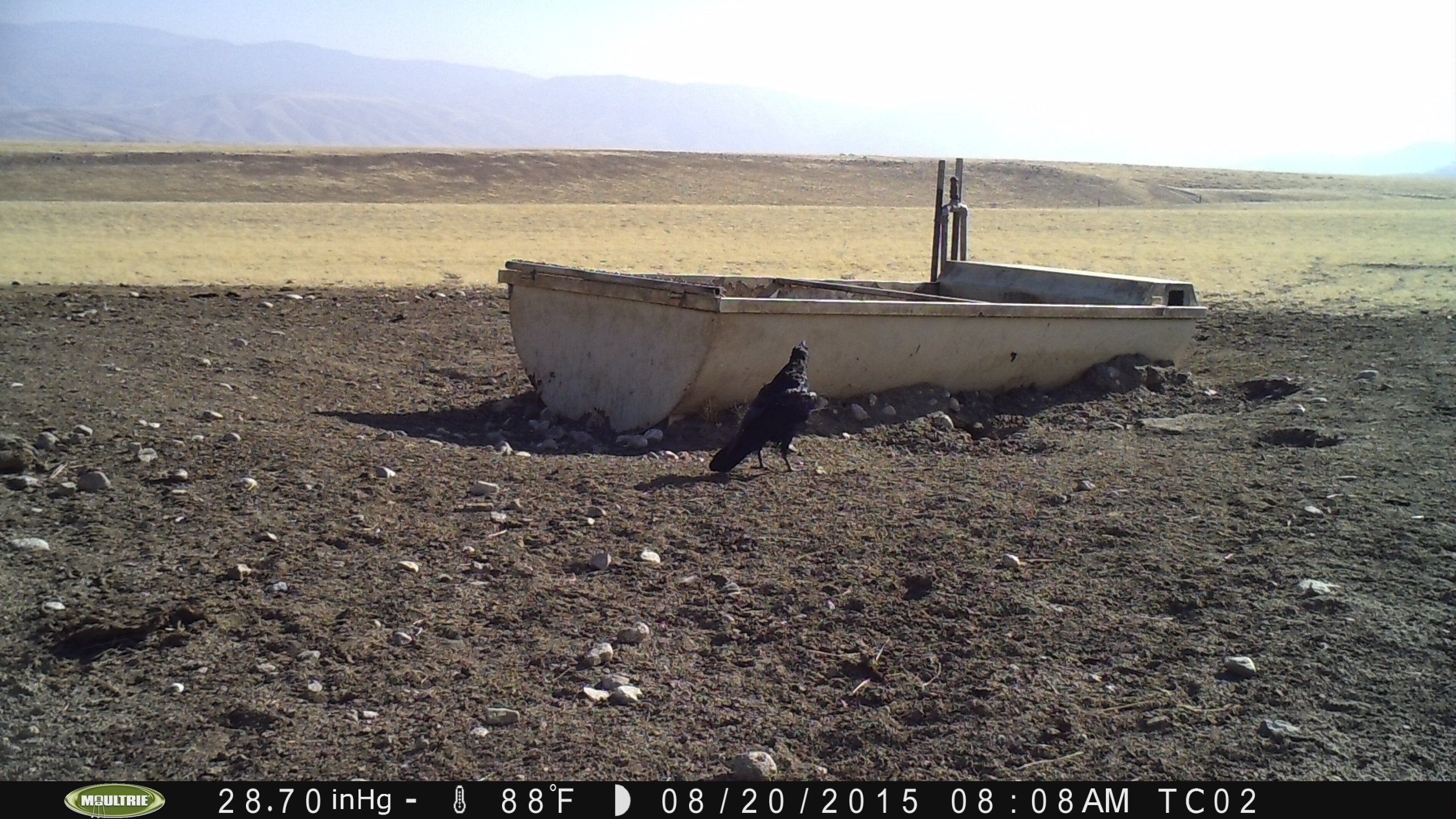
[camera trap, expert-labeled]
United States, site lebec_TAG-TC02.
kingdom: Animalia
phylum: Chordata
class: Aves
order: Passeriformes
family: Corvidae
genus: Corvus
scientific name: Corvus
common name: crows and ravens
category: unidentified corvus